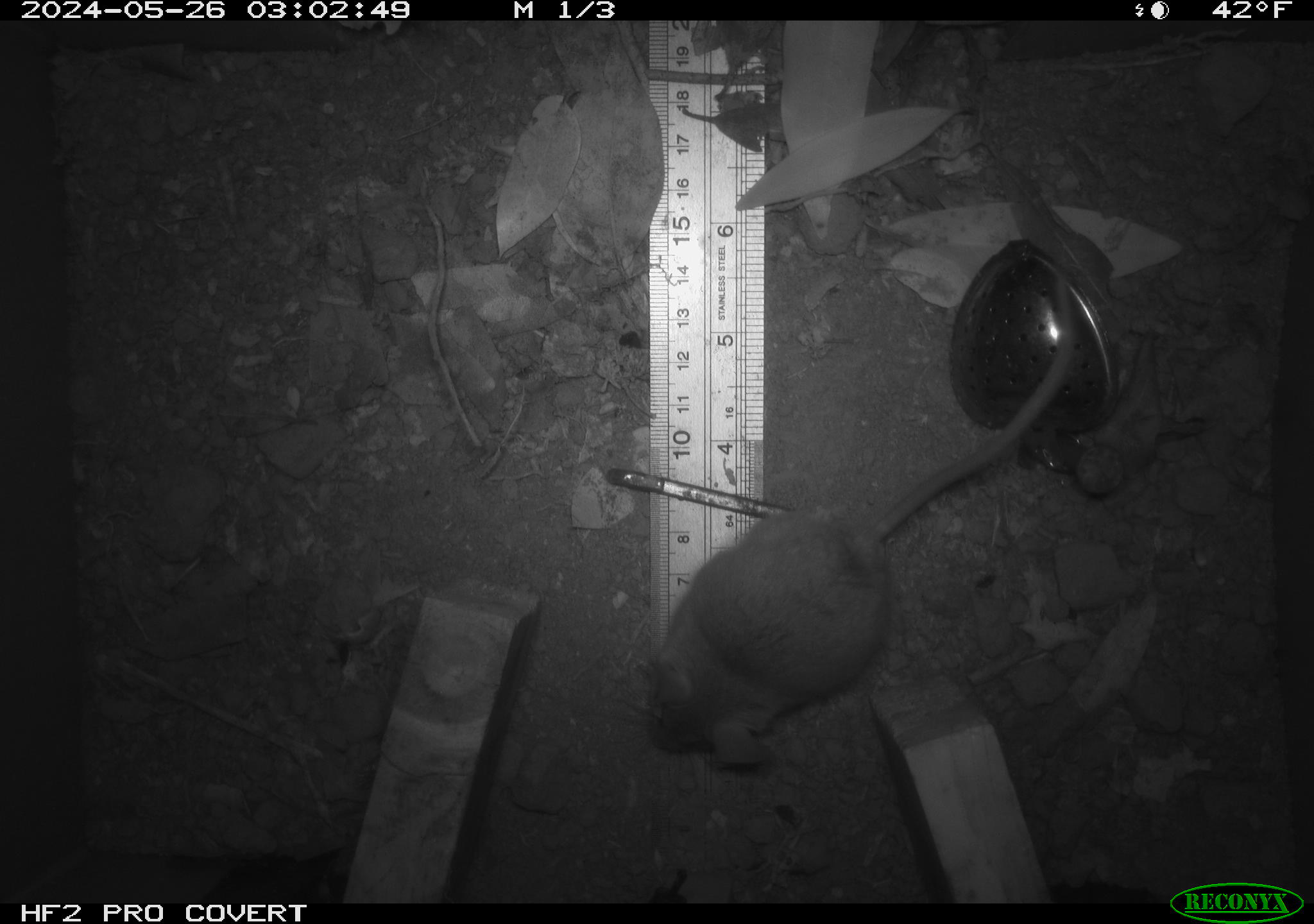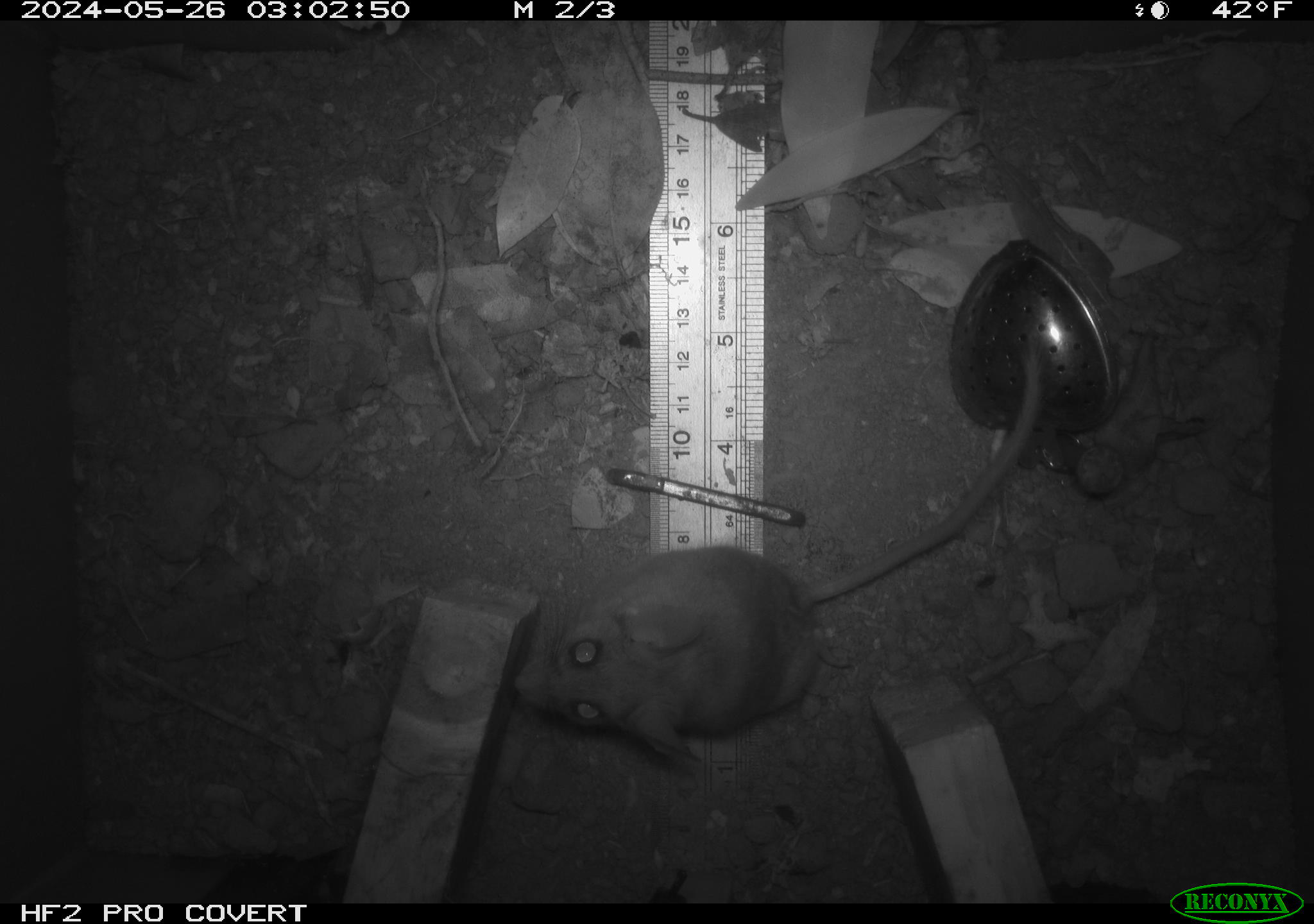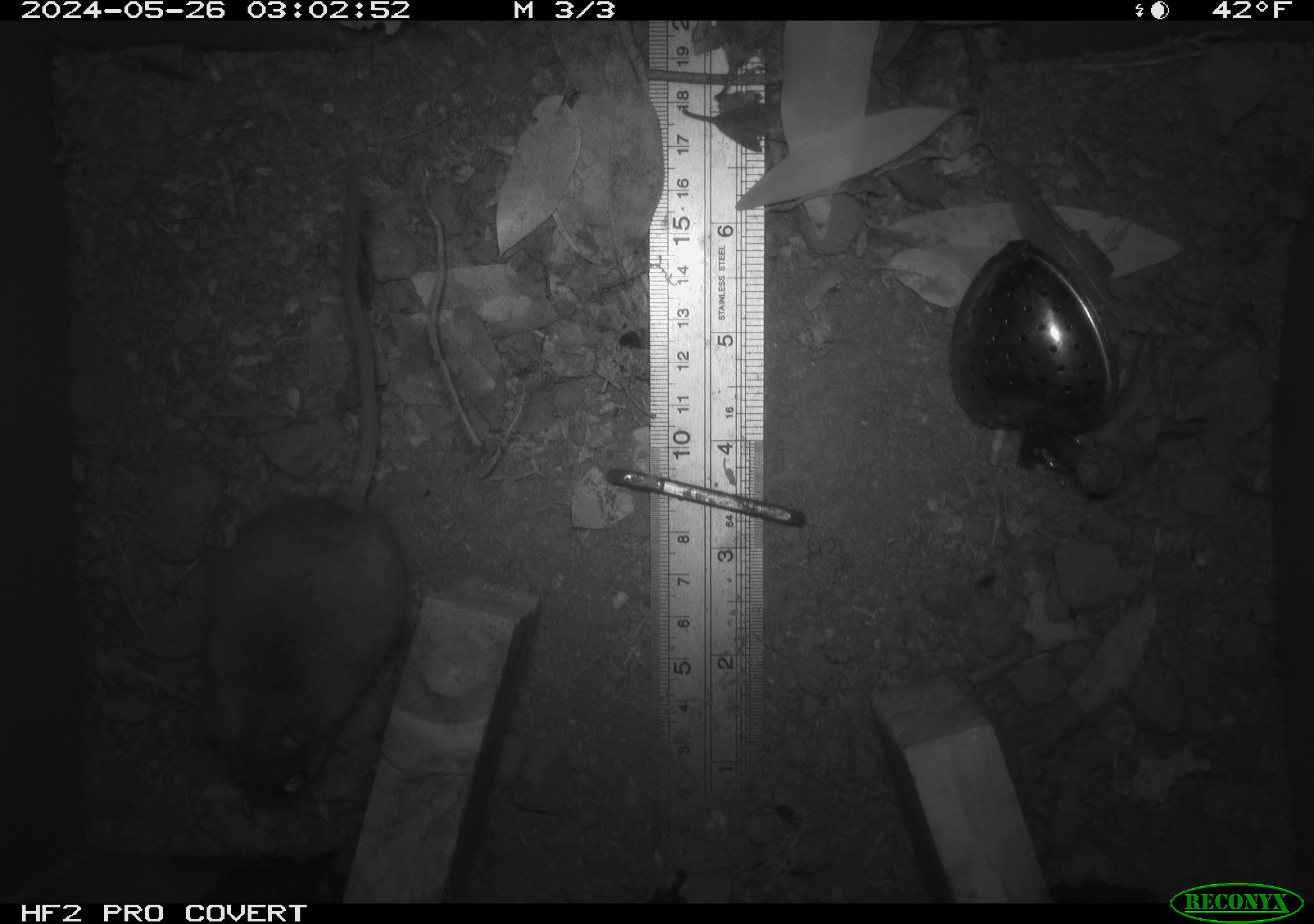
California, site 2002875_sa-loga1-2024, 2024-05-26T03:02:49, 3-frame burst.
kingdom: Animalia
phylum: Chordata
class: Mammalia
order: Rodentia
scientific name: Rodentia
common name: rodent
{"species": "rodent (Rodentia)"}